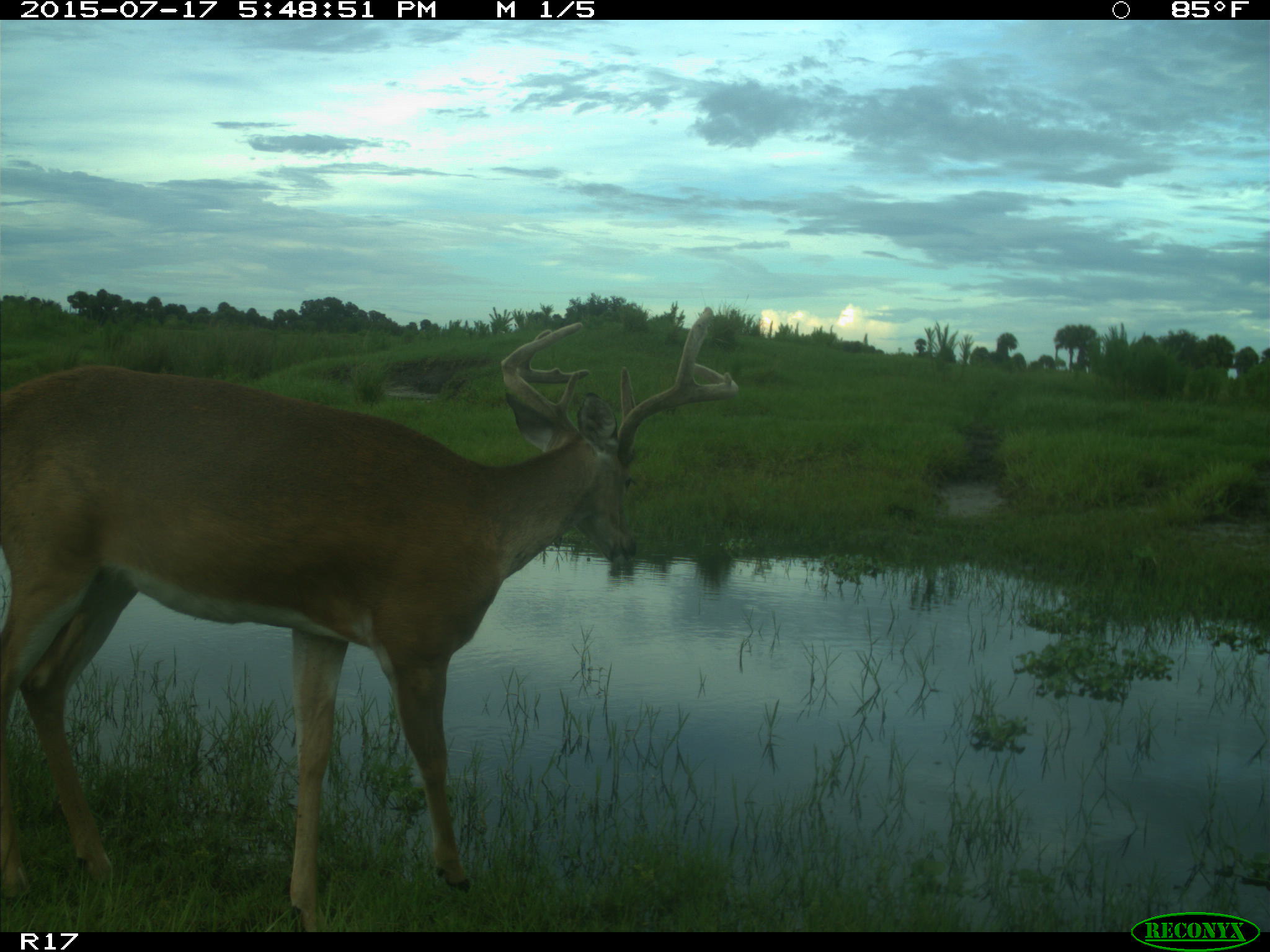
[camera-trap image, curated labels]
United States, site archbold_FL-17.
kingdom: Animalia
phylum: Chordata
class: Mammalia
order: Artiodactyla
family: Cervidae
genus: Odocoileus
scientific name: Odocoileus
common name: deer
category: unidentified deer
Unidentified deer (deer) (Odocoileus).